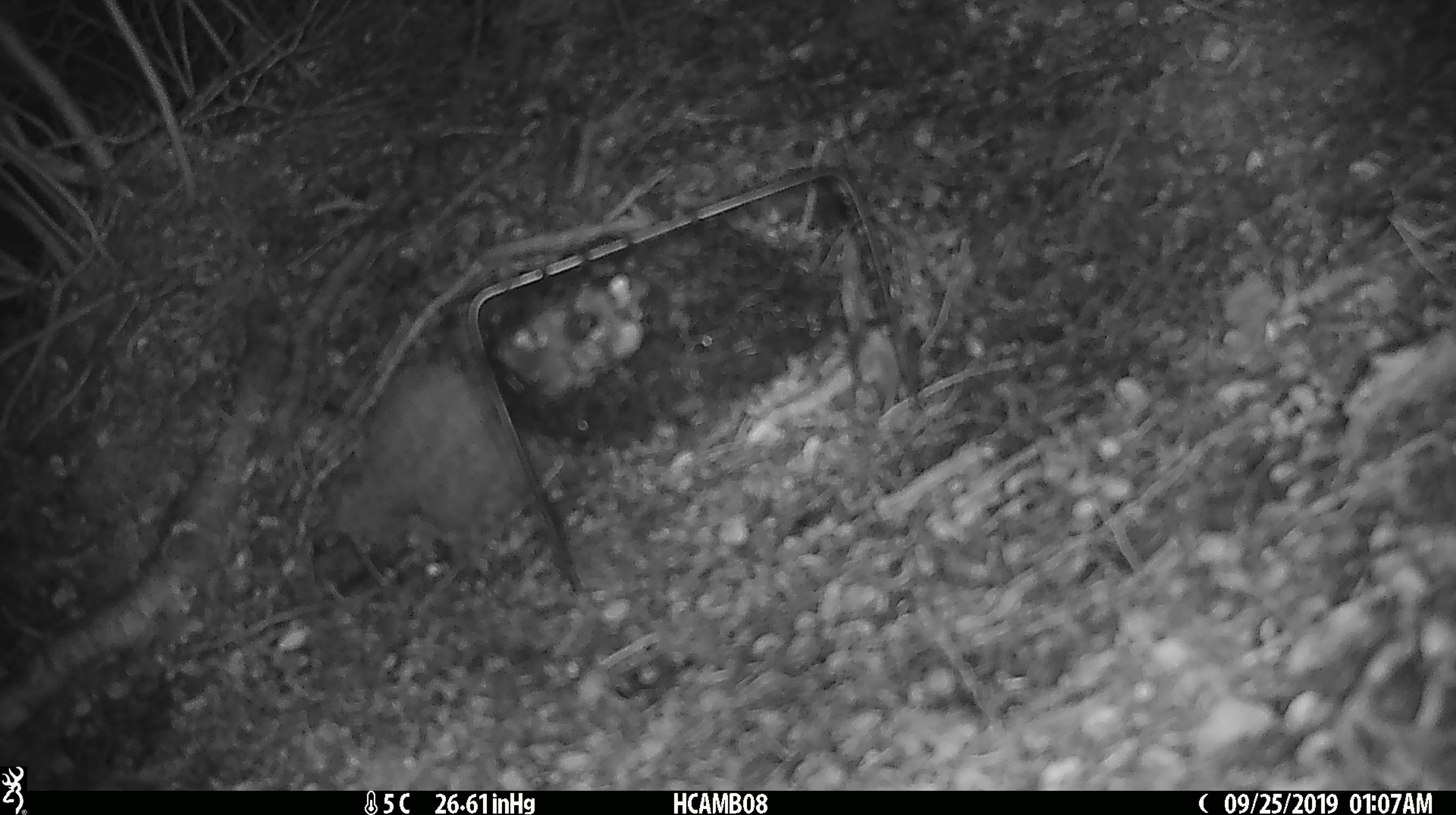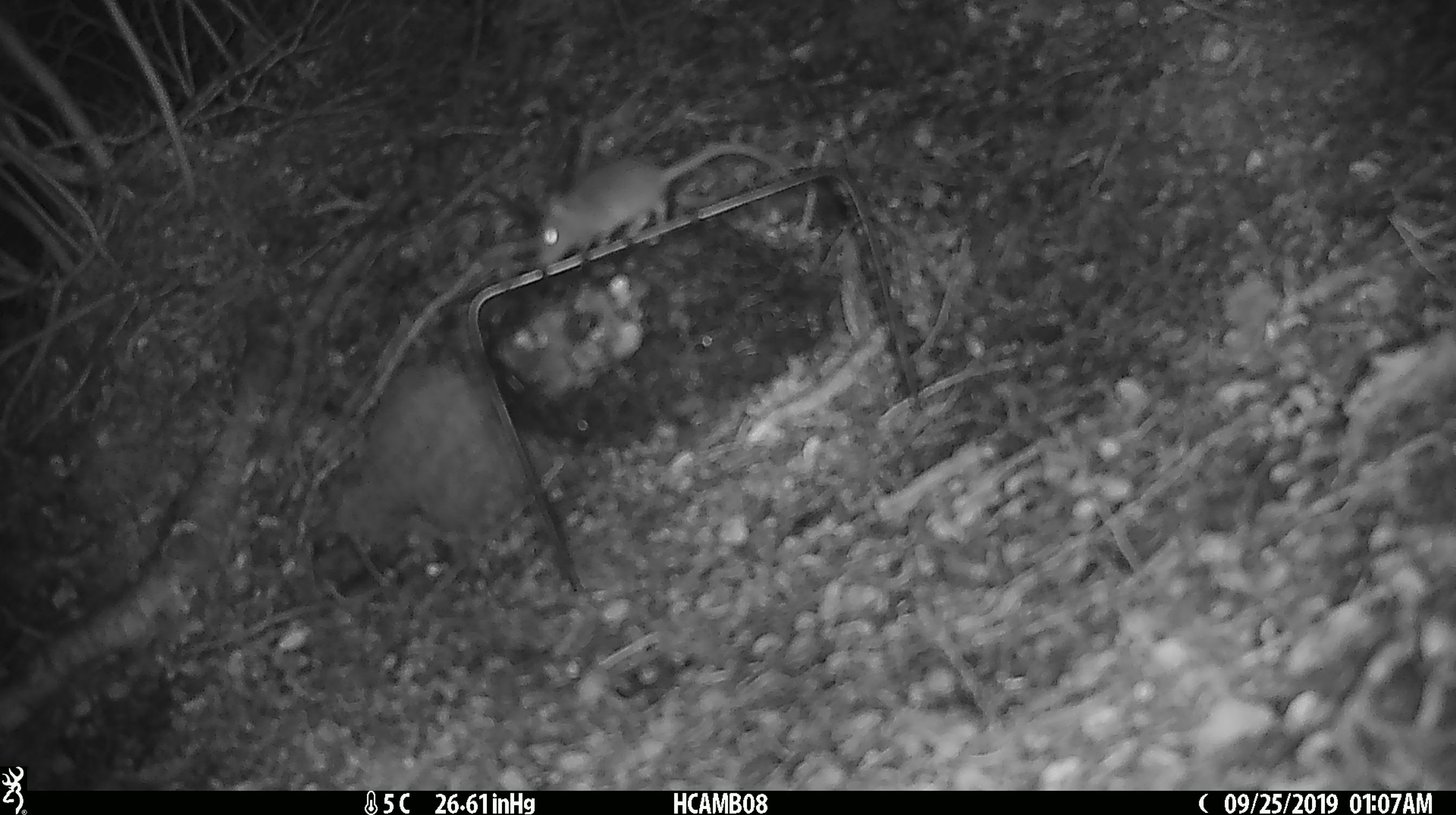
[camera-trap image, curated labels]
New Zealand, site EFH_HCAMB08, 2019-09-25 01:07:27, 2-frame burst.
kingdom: Animalia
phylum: Chordata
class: Mammalia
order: Rodentia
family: Muridae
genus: Mus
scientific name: Mus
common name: mouse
Mouse (Mus).